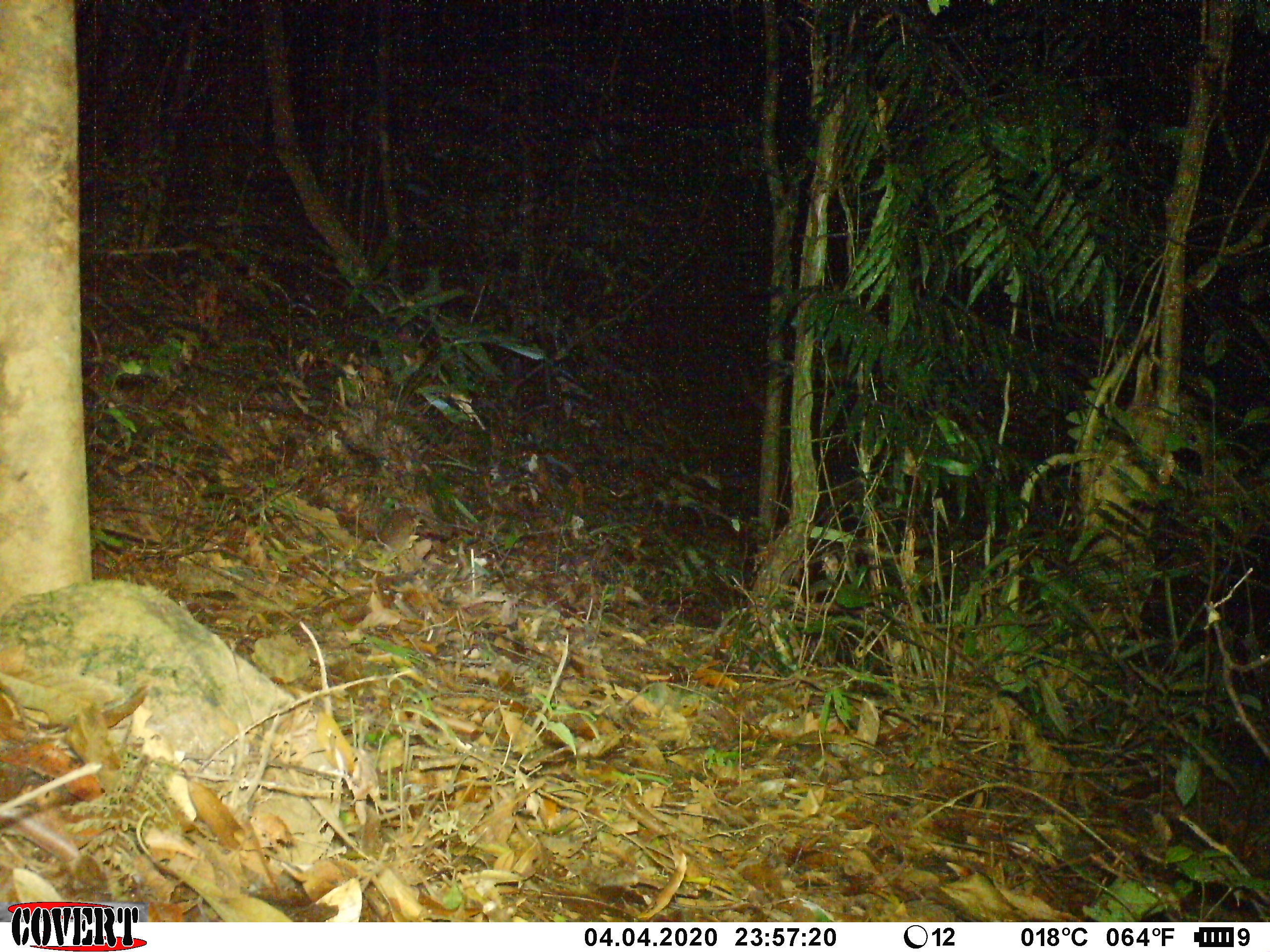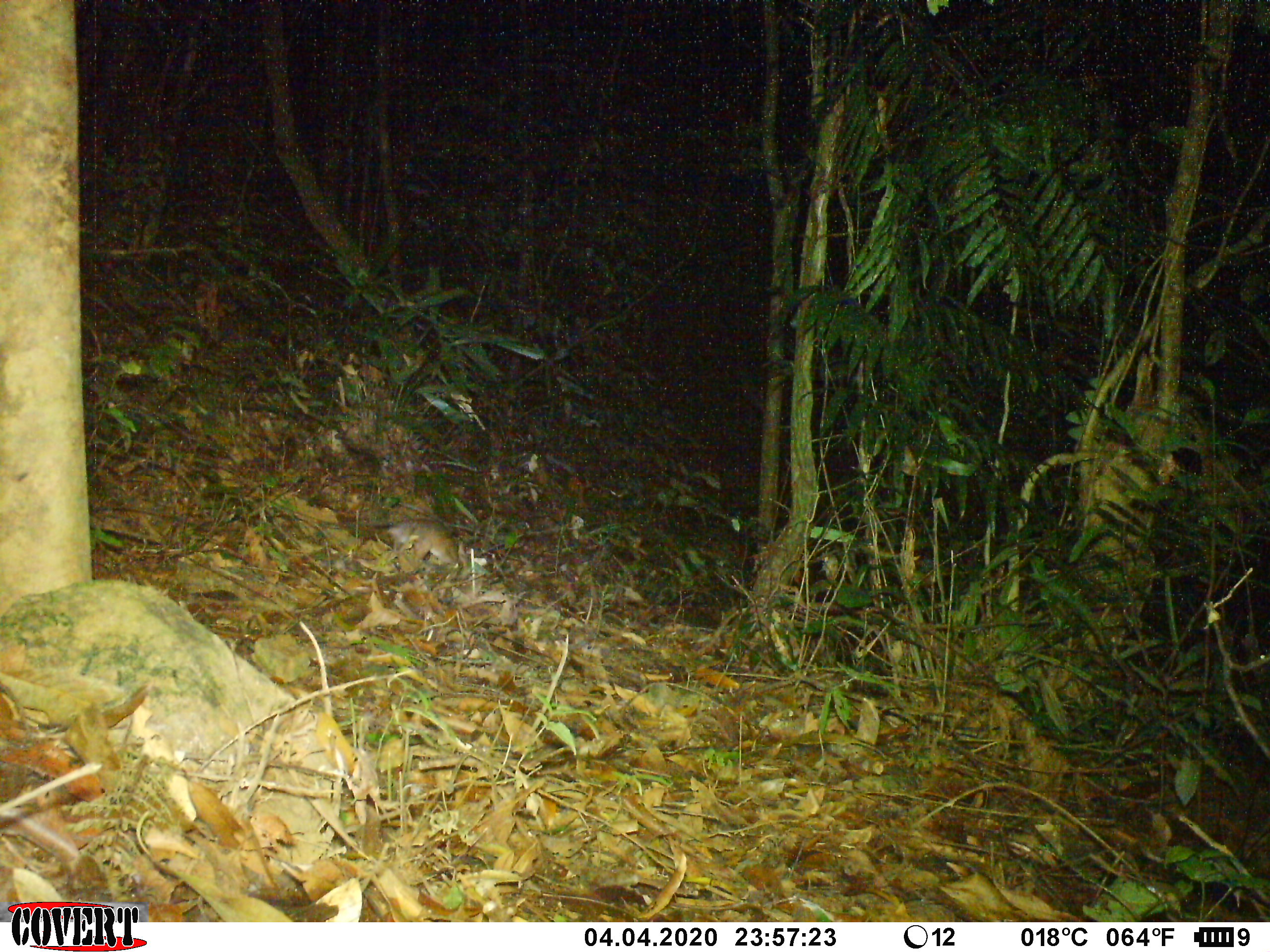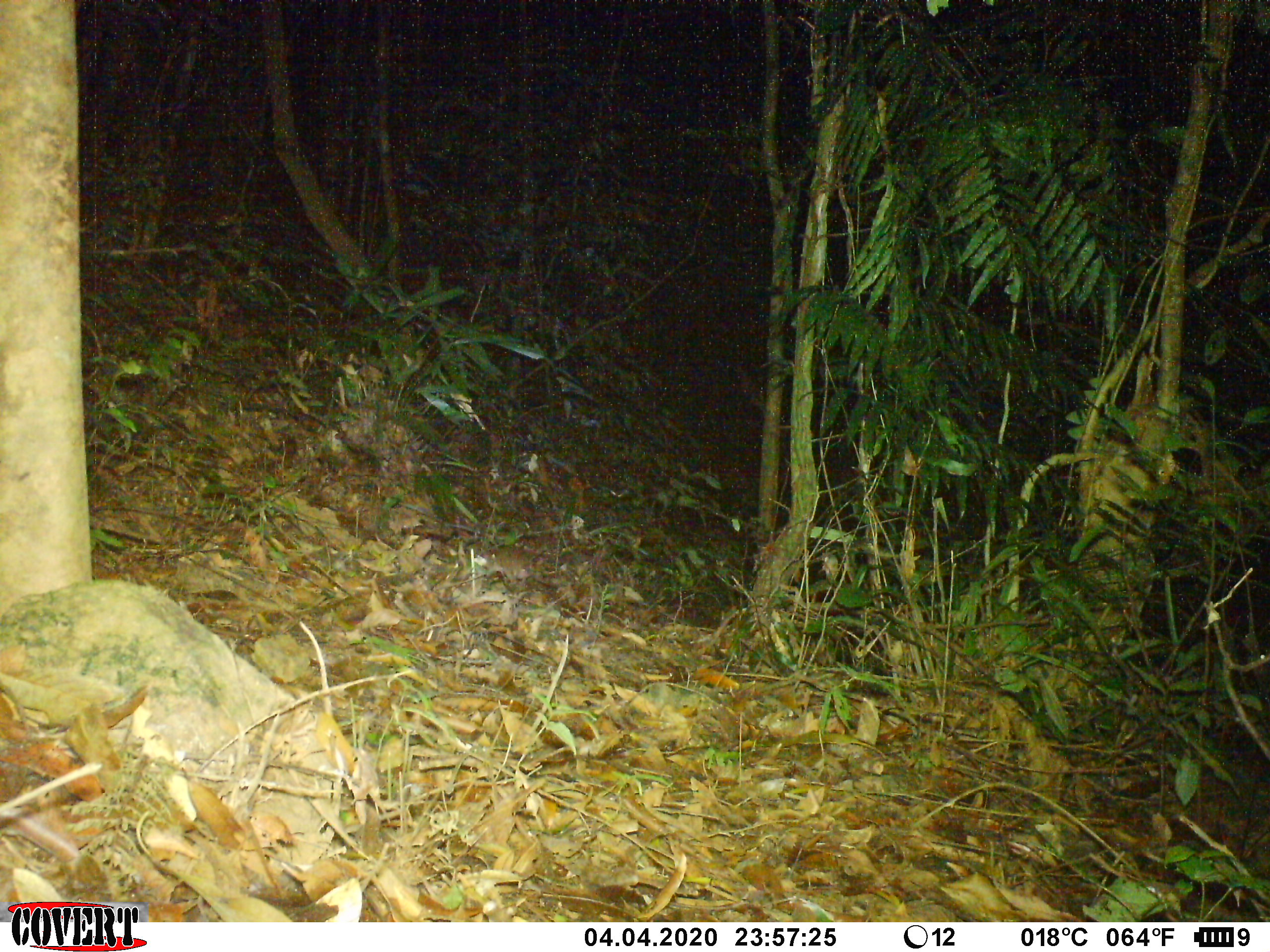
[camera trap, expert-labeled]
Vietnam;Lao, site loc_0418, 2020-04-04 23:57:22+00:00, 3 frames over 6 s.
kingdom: Animalia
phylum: Chordata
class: Mammalia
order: Rodentia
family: Muridae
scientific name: Muridae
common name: old-world mice and rats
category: unidentified murid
Unidentified murid (old-world mice and rats) (Muridae). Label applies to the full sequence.